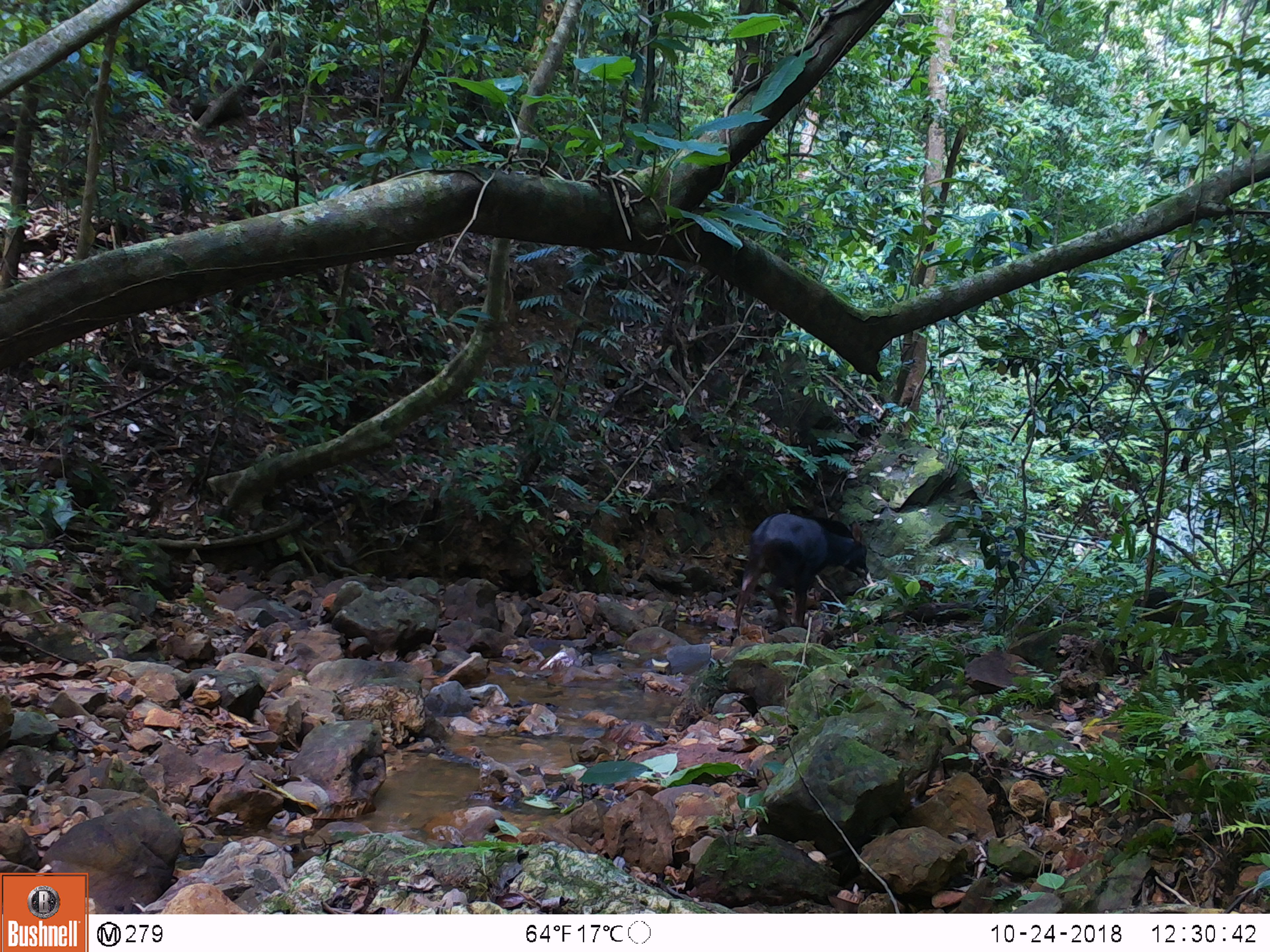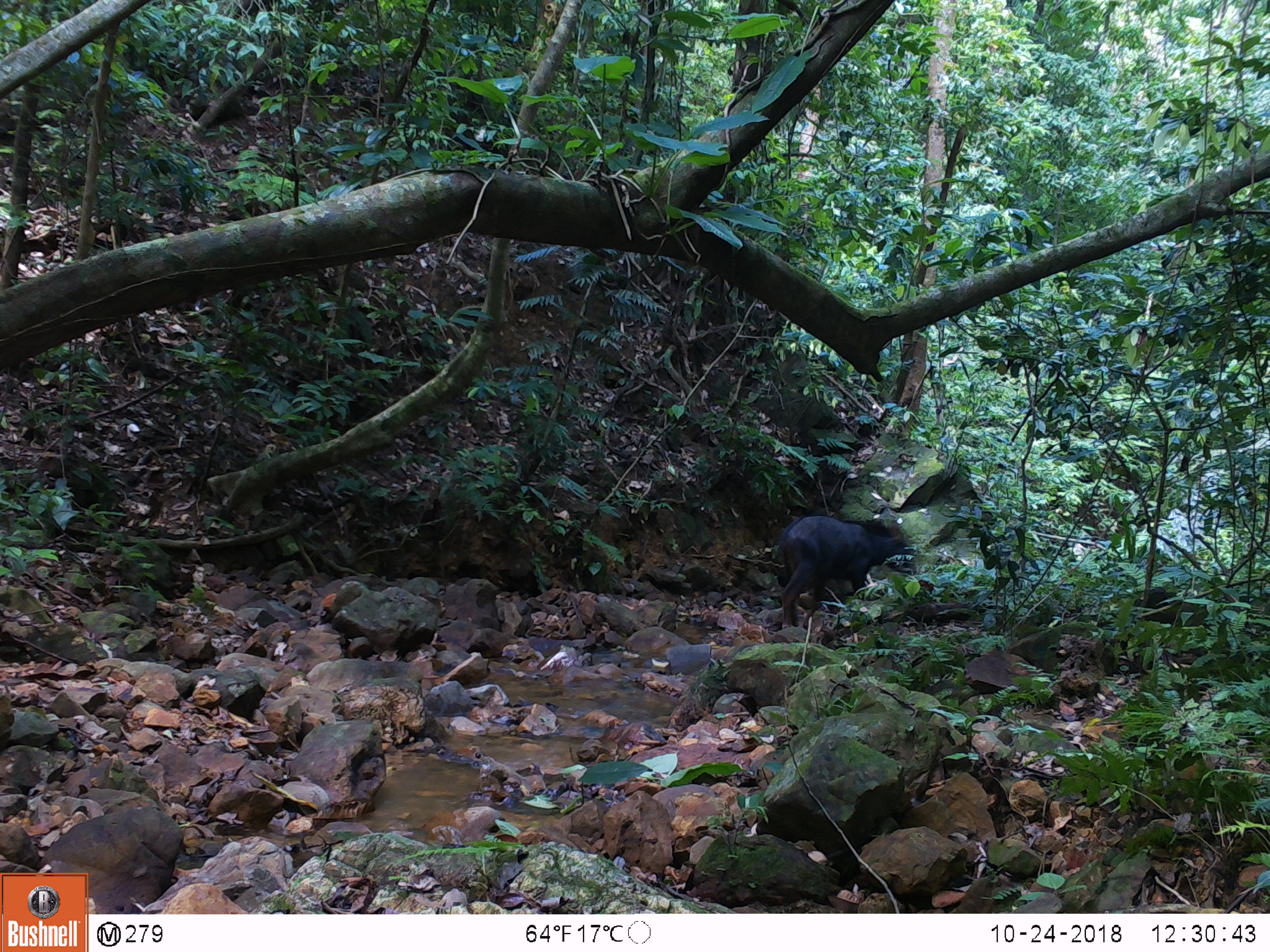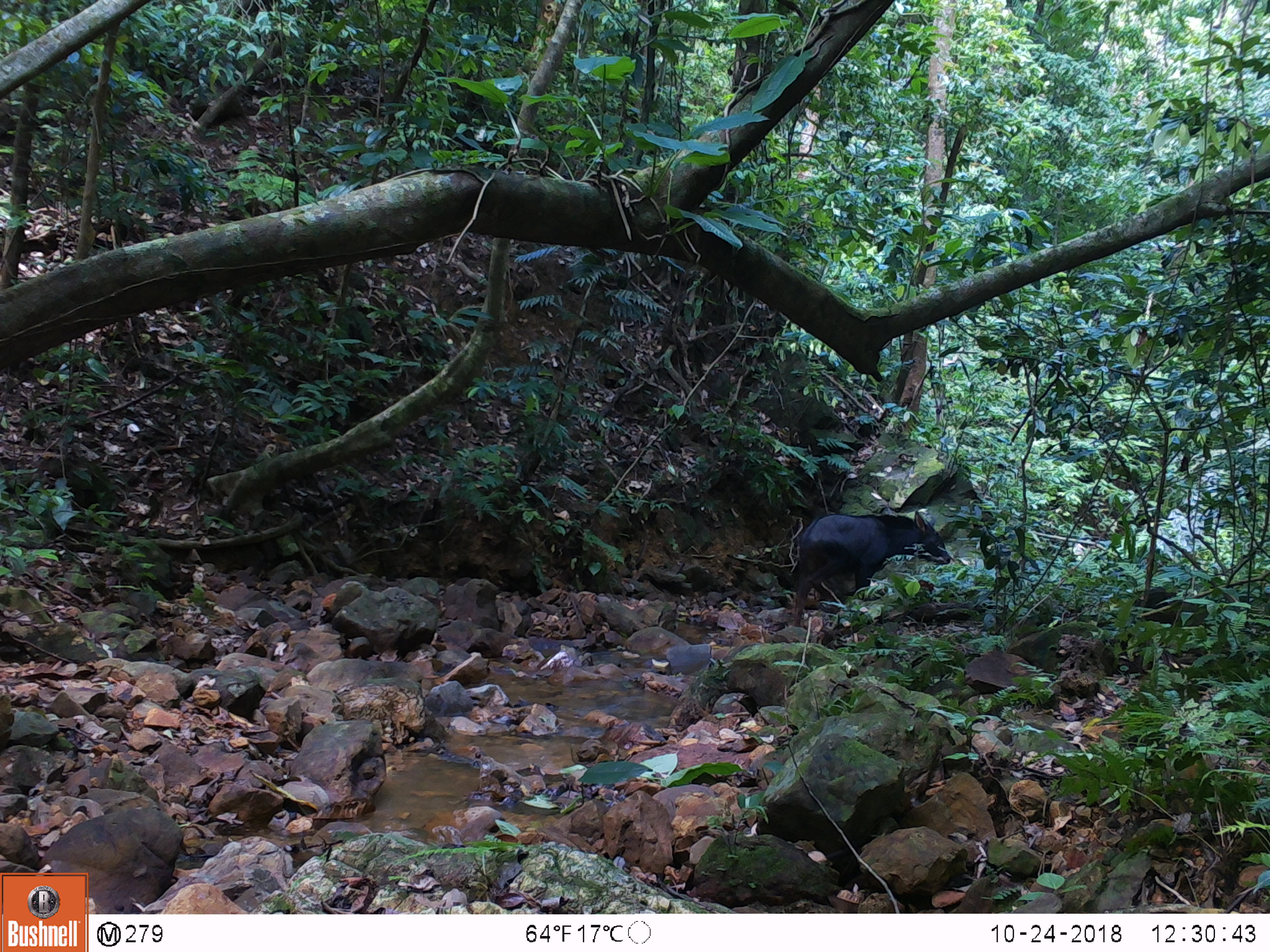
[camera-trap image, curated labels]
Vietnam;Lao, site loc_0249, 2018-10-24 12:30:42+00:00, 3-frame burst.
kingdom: Animalia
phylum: Chordata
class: Mammalia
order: Artiodactyla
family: Bovidae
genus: Capricornis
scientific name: Capricornis sumatraensis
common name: chinese serow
Chinese serow (Capricornis sumatraensis). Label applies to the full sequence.